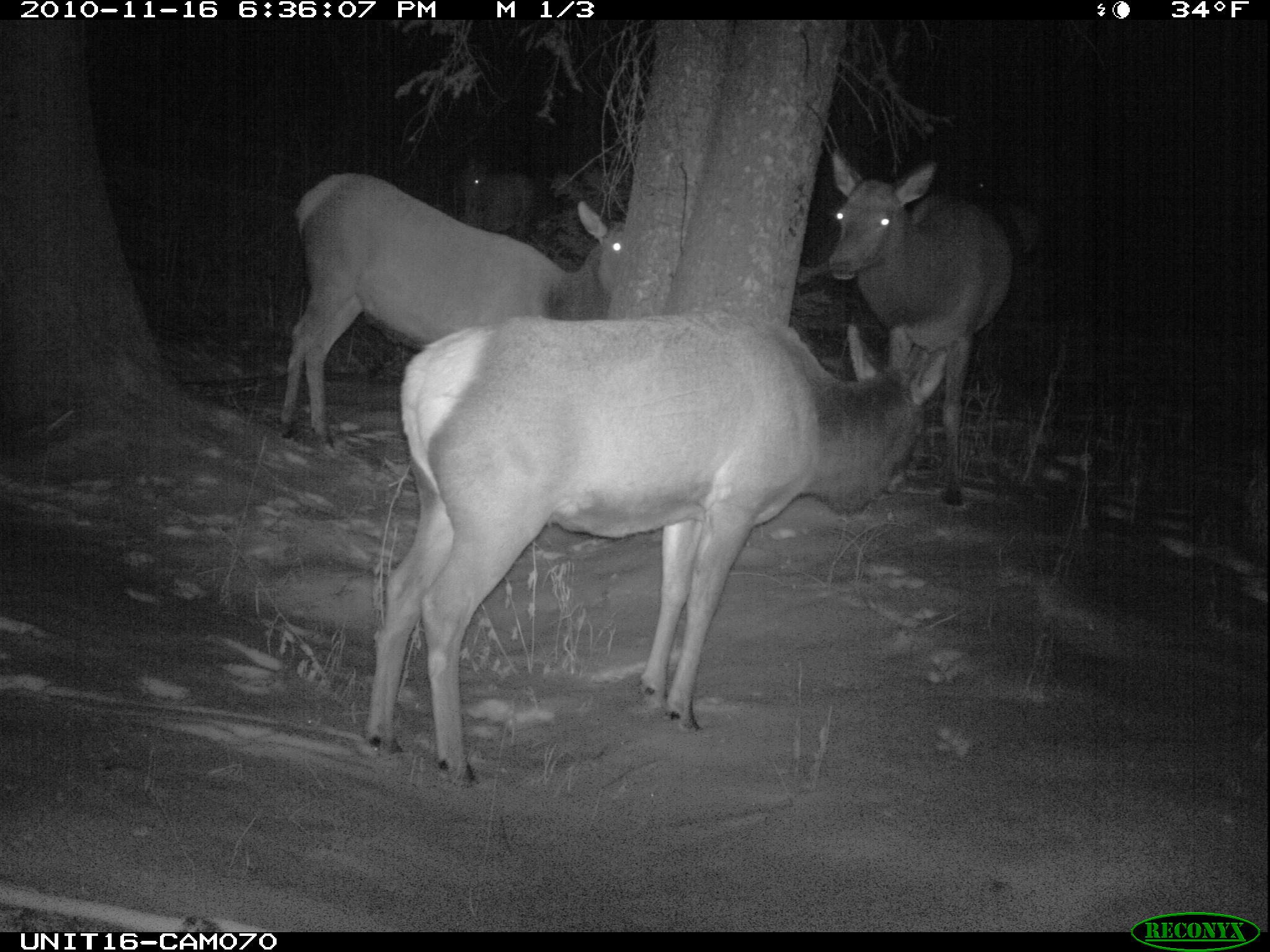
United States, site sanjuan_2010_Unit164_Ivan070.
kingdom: Animalia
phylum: Chordata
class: Mammalia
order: Artiodactyla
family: Cervidae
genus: Cervus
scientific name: Cervus elaphus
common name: red deer